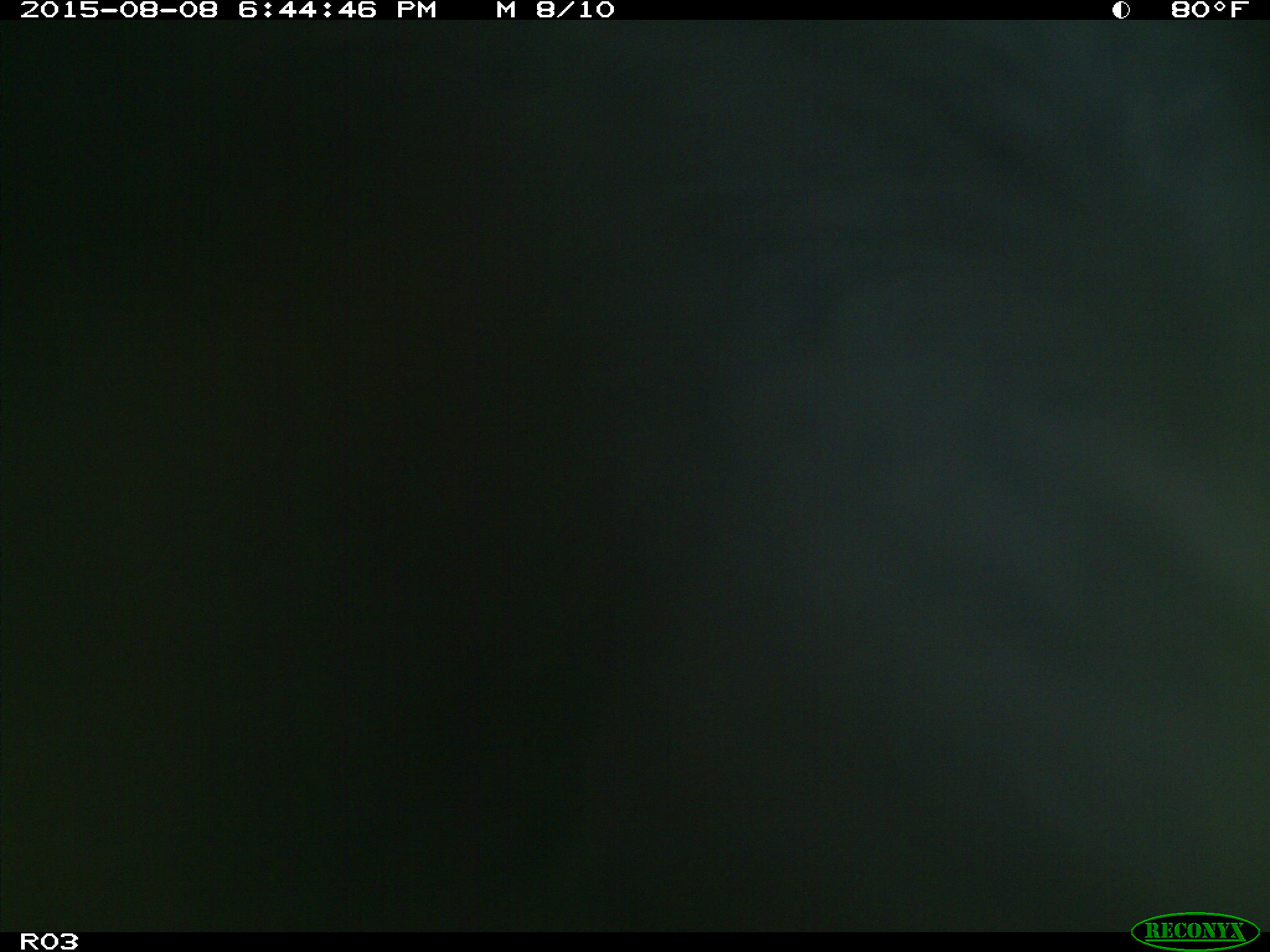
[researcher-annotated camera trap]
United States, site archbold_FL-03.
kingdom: Animalia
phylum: Chordata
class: Mammalia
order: Artiodactyla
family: Bovidae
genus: Bos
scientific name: Bos taurus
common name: domestic cow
Bos taurus (domestic cow).